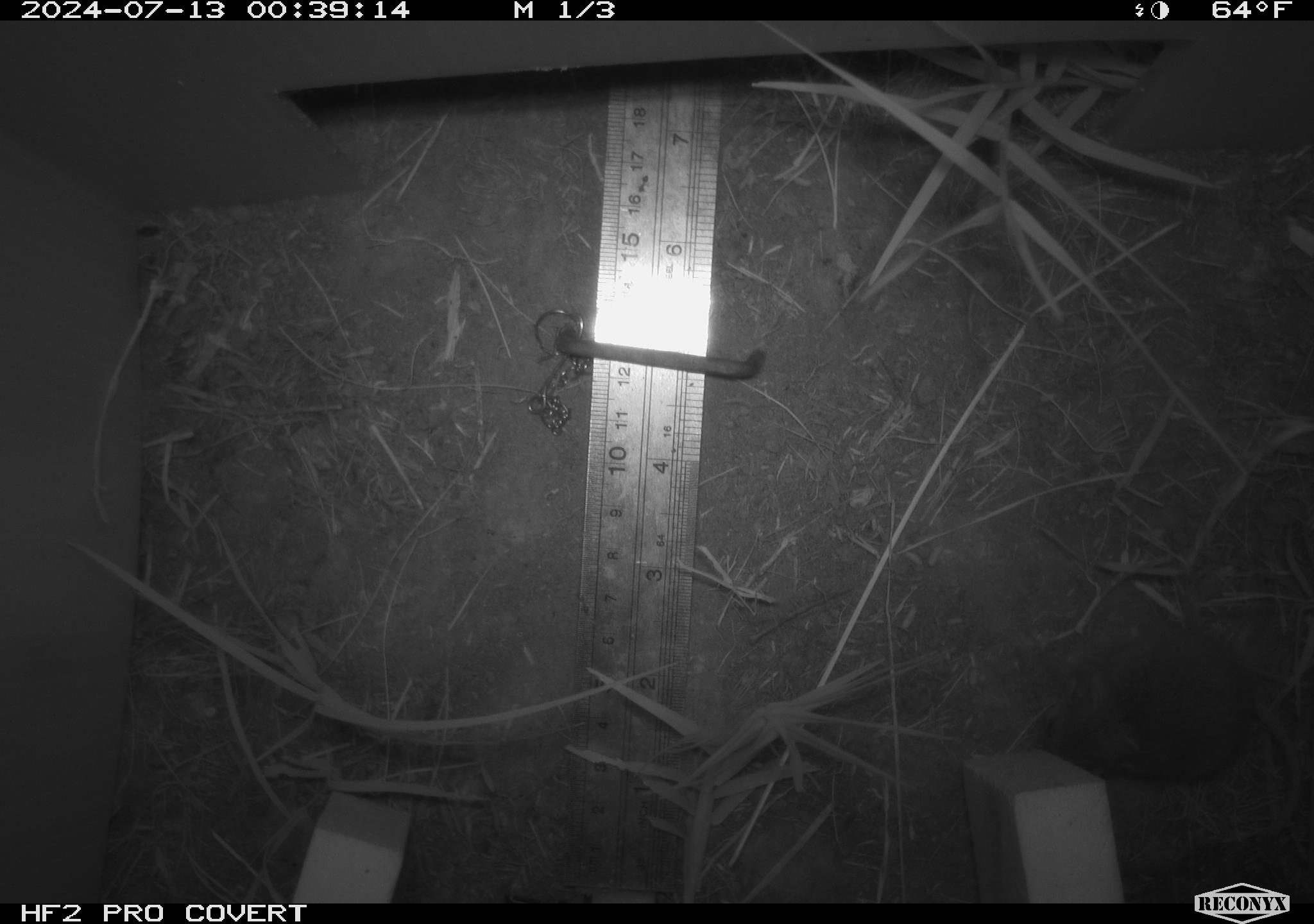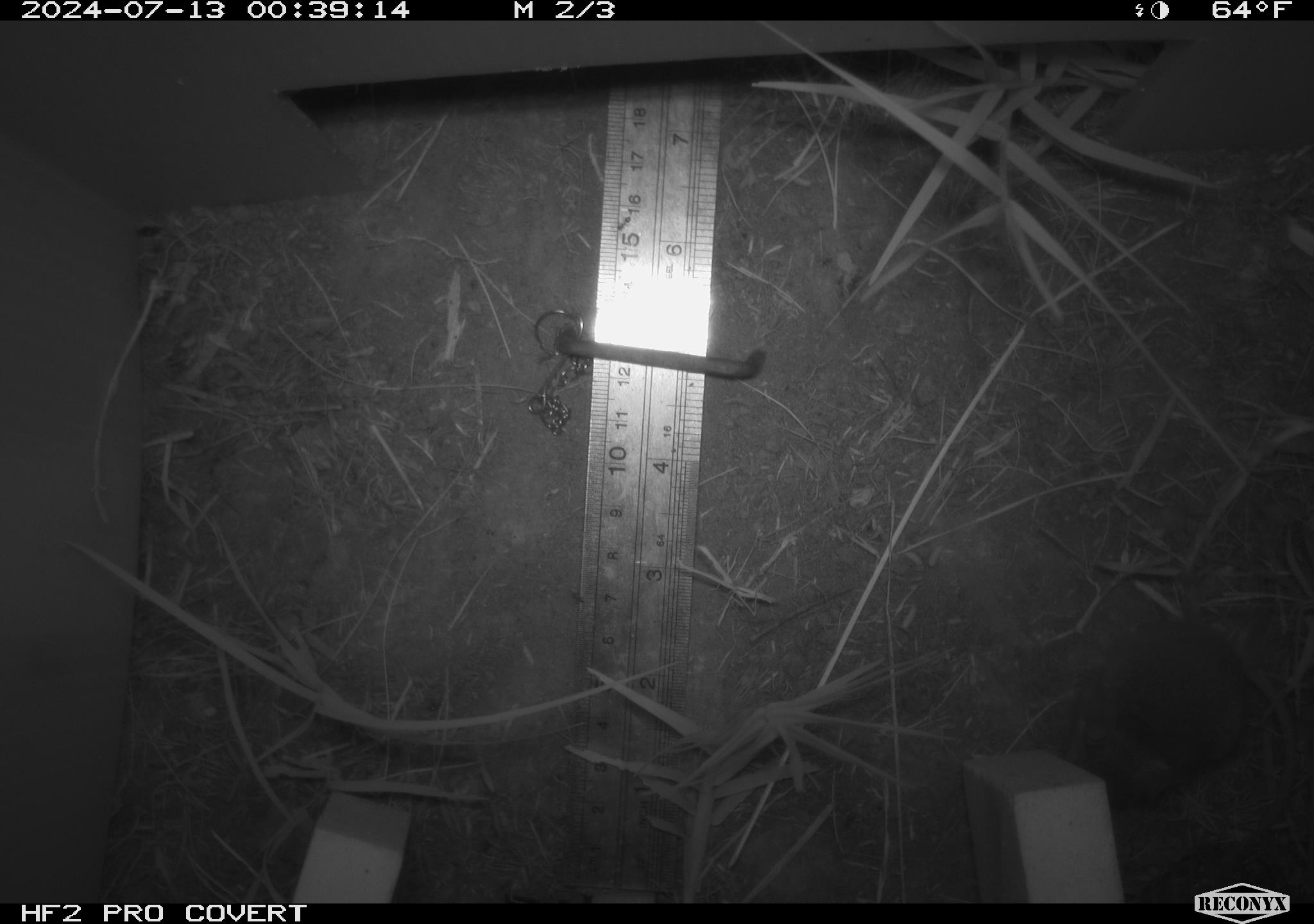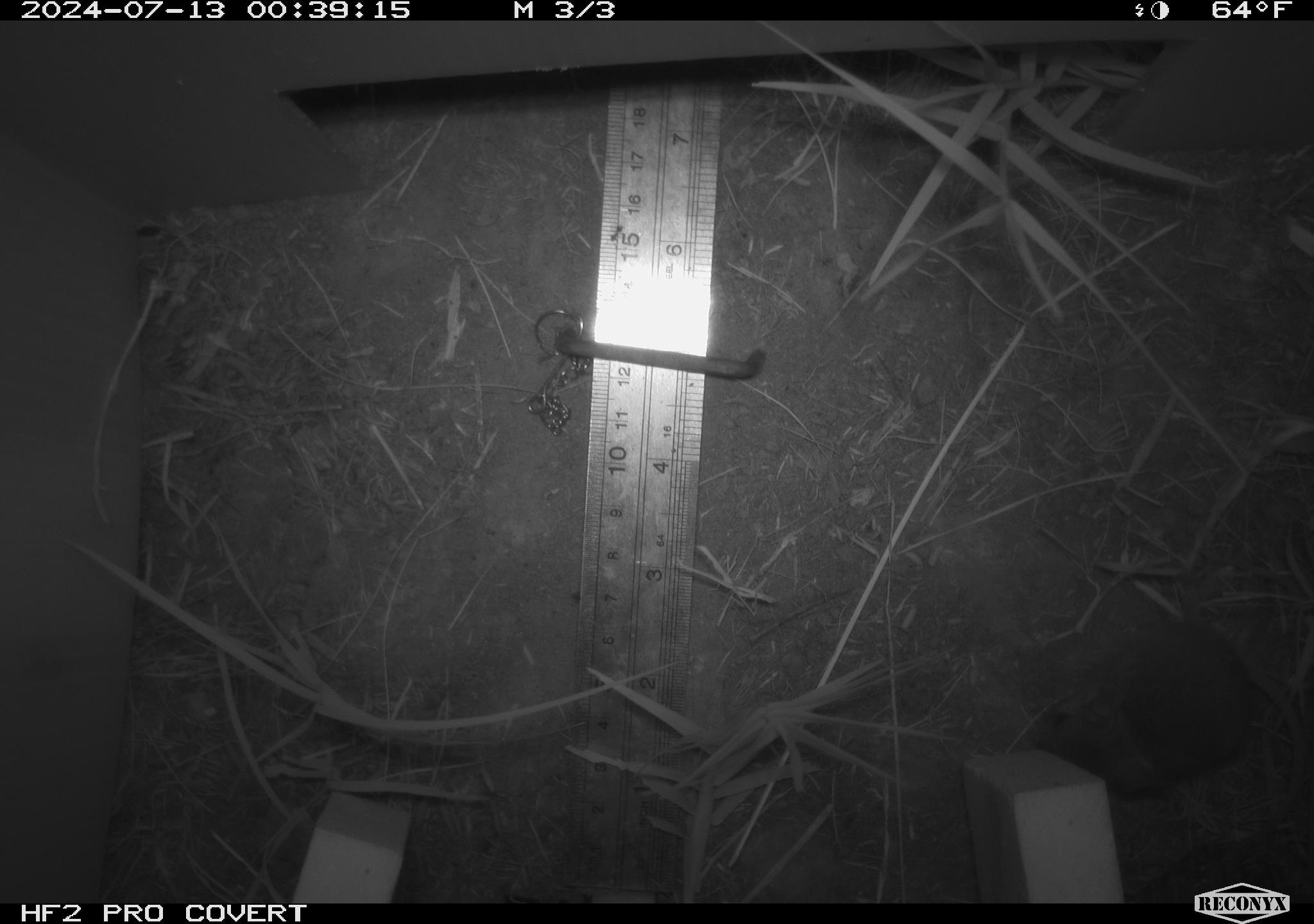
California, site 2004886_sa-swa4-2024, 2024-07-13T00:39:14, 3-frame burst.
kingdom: Animalia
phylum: Chordata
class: Mammalia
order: Rodentia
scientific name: Rodentia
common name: mouse species